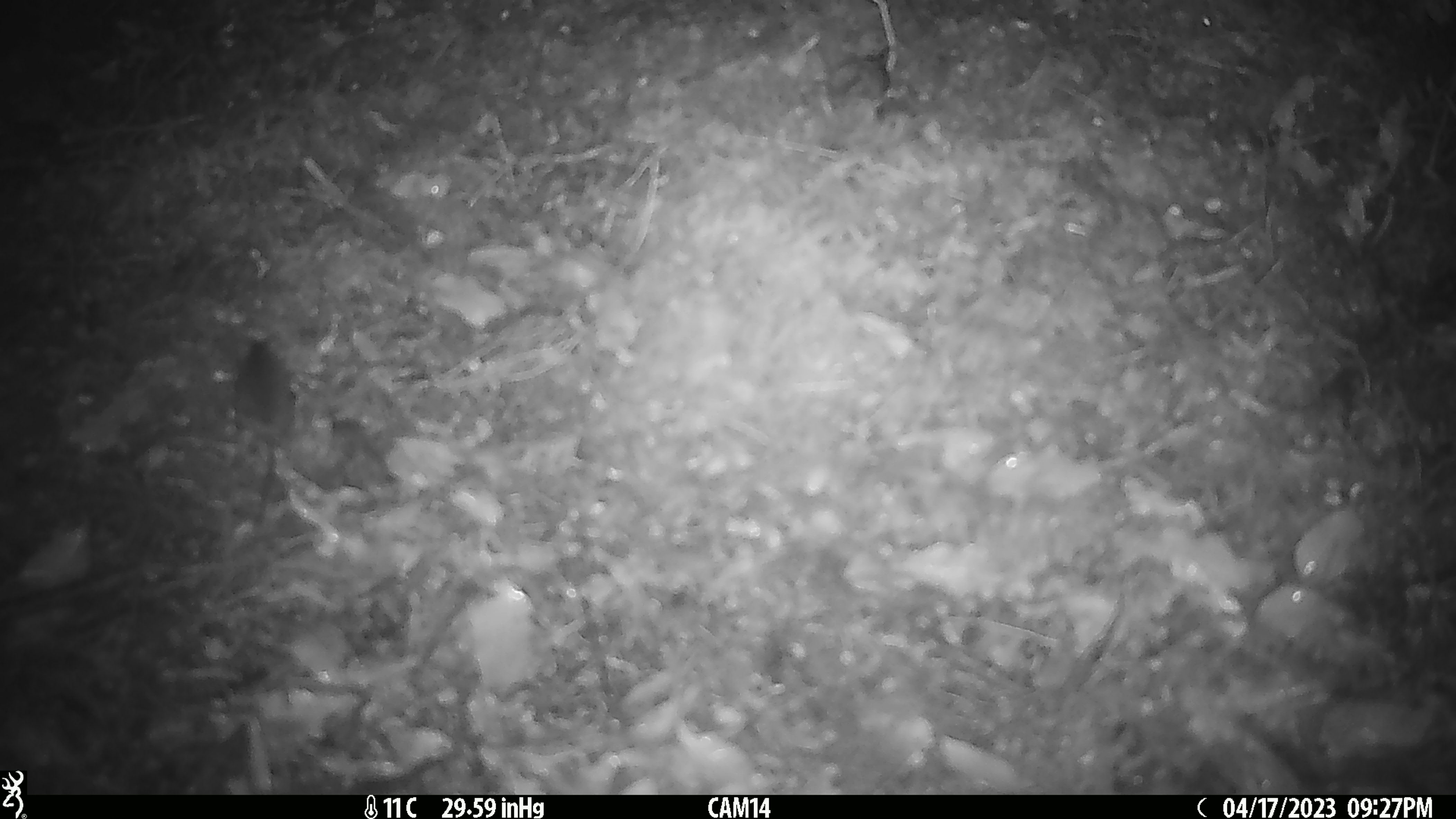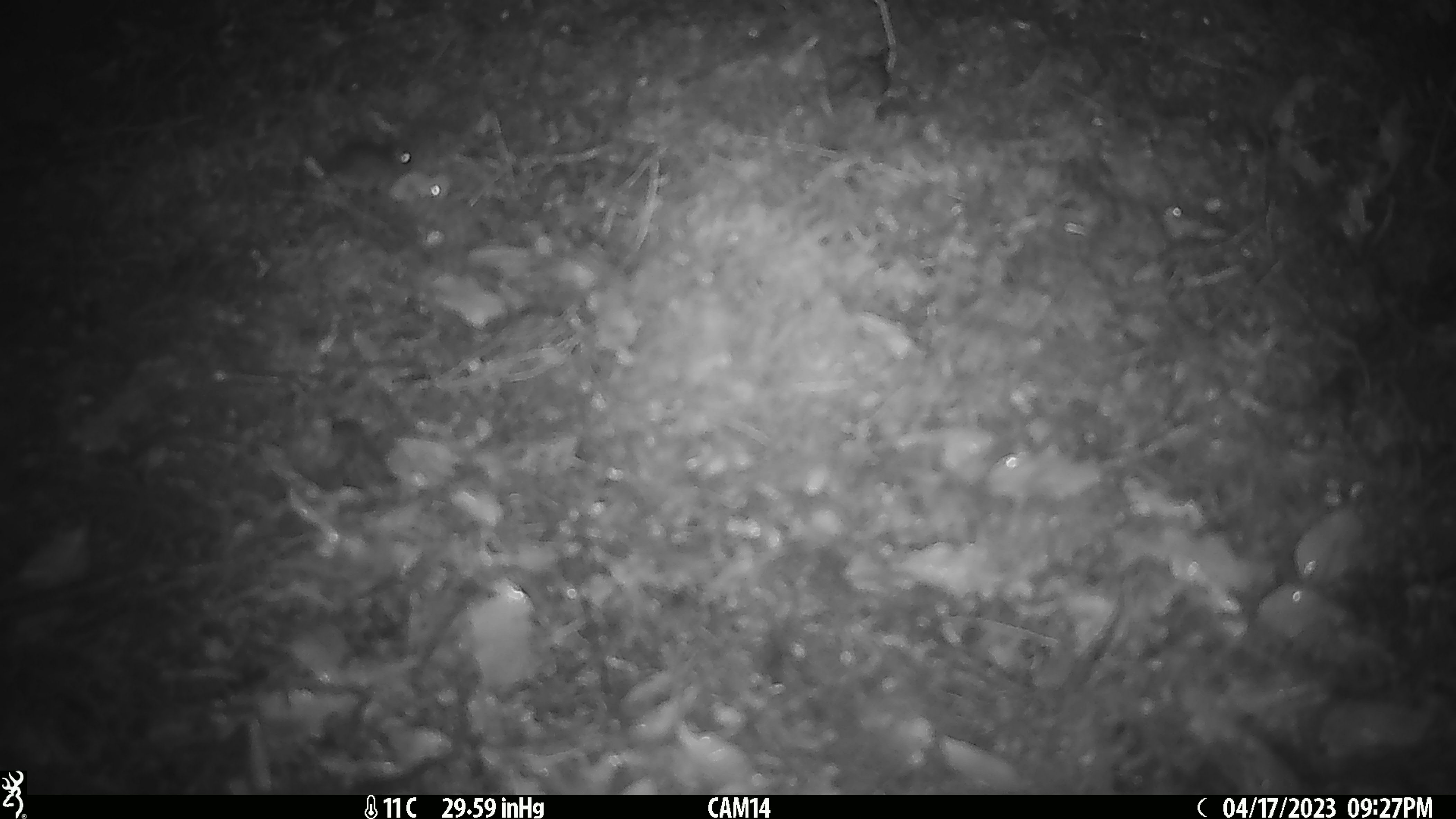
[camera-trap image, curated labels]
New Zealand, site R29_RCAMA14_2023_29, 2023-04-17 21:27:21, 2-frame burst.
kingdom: Animalia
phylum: Chordata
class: Mammalia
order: Rodentia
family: Muridae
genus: Mus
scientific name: Mus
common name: mouse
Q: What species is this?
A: Mouse (Mus).